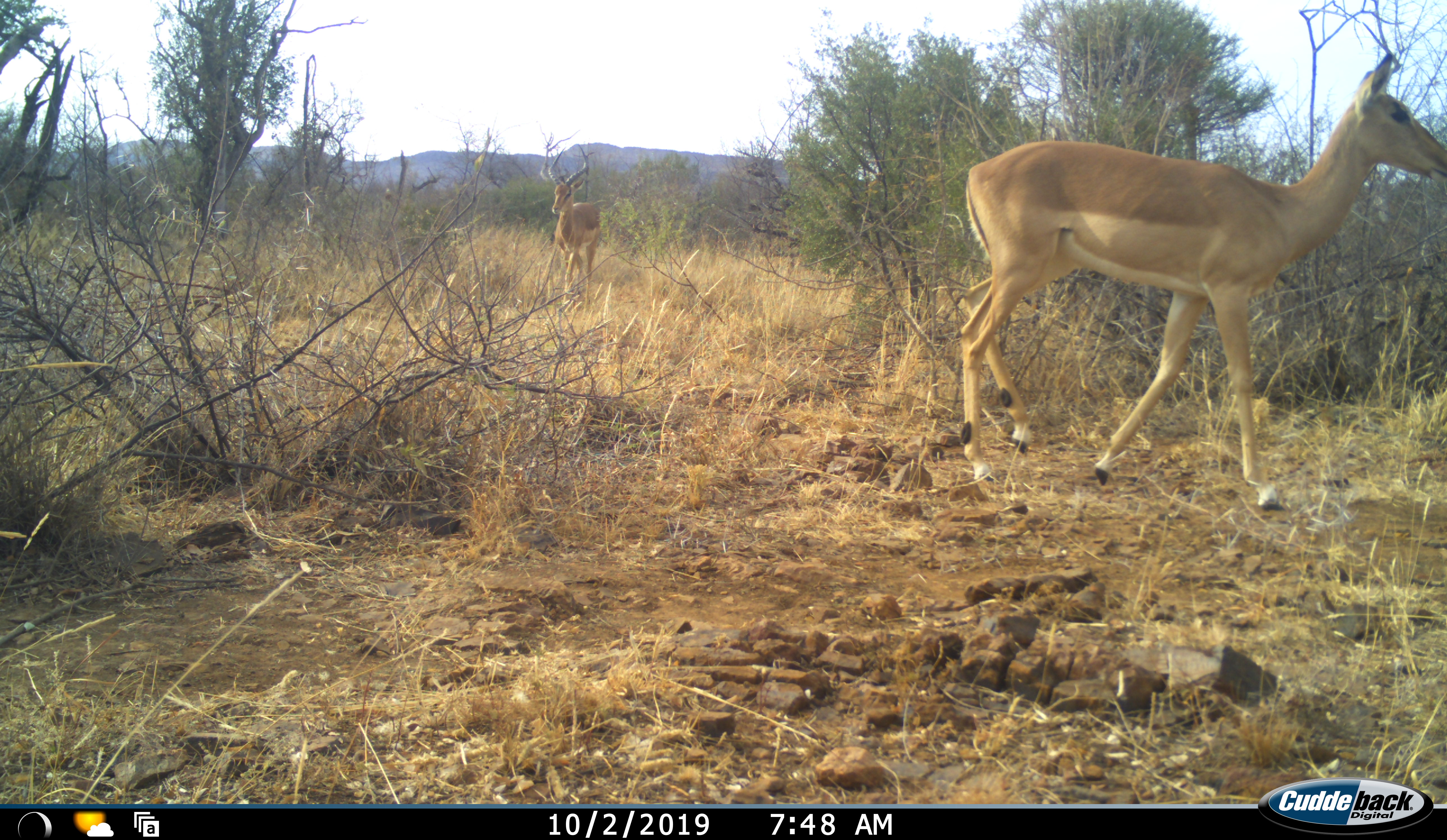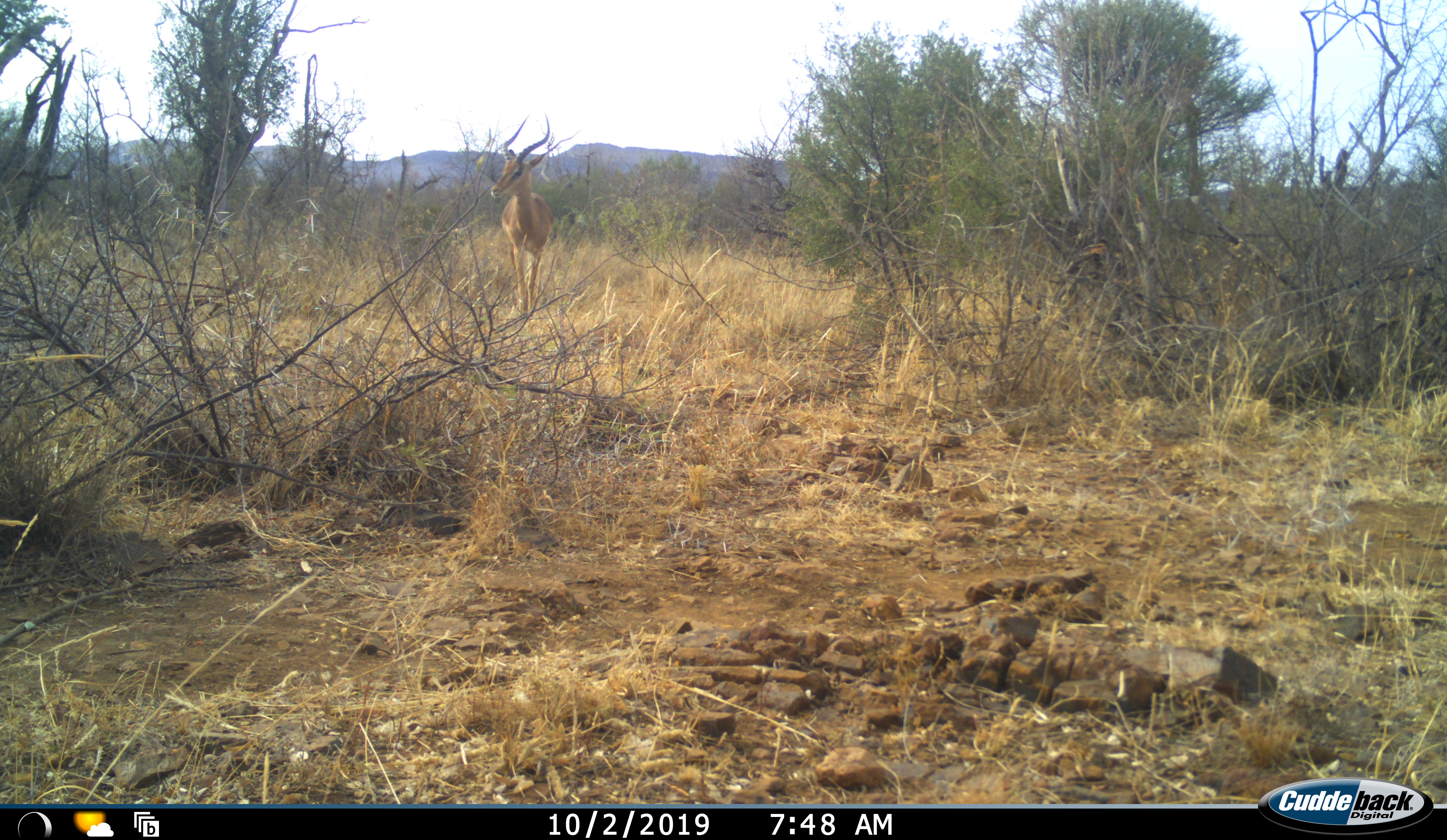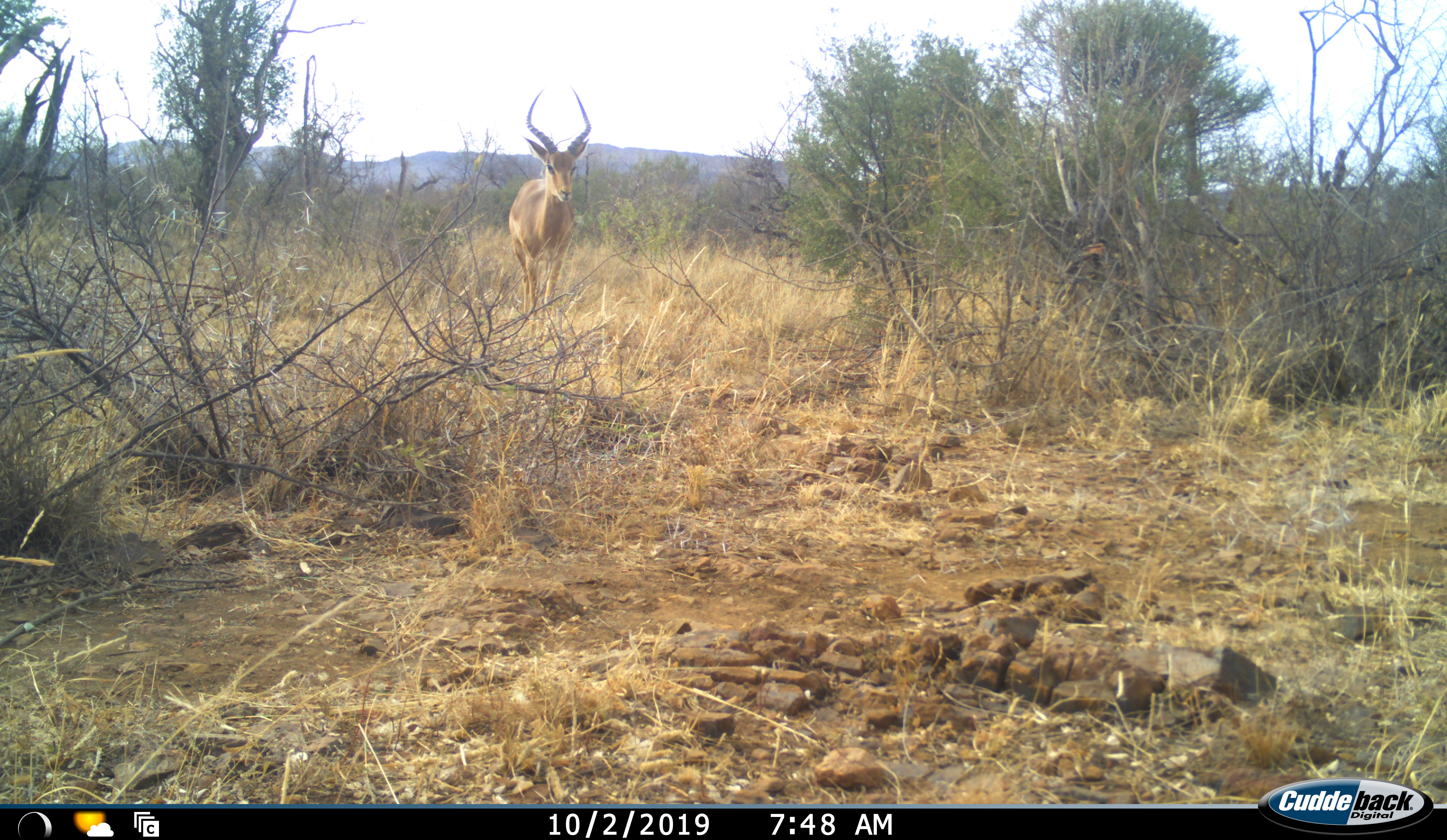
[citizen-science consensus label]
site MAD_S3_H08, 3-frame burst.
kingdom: Animalia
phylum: Chordata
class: Mammalia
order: Artiodactyla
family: Bovidae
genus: Aepyceros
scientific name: Aepyceros melampus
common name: impala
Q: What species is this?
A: Impala (Aepyceros melampus).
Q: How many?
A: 2.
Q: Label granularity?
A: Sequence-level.